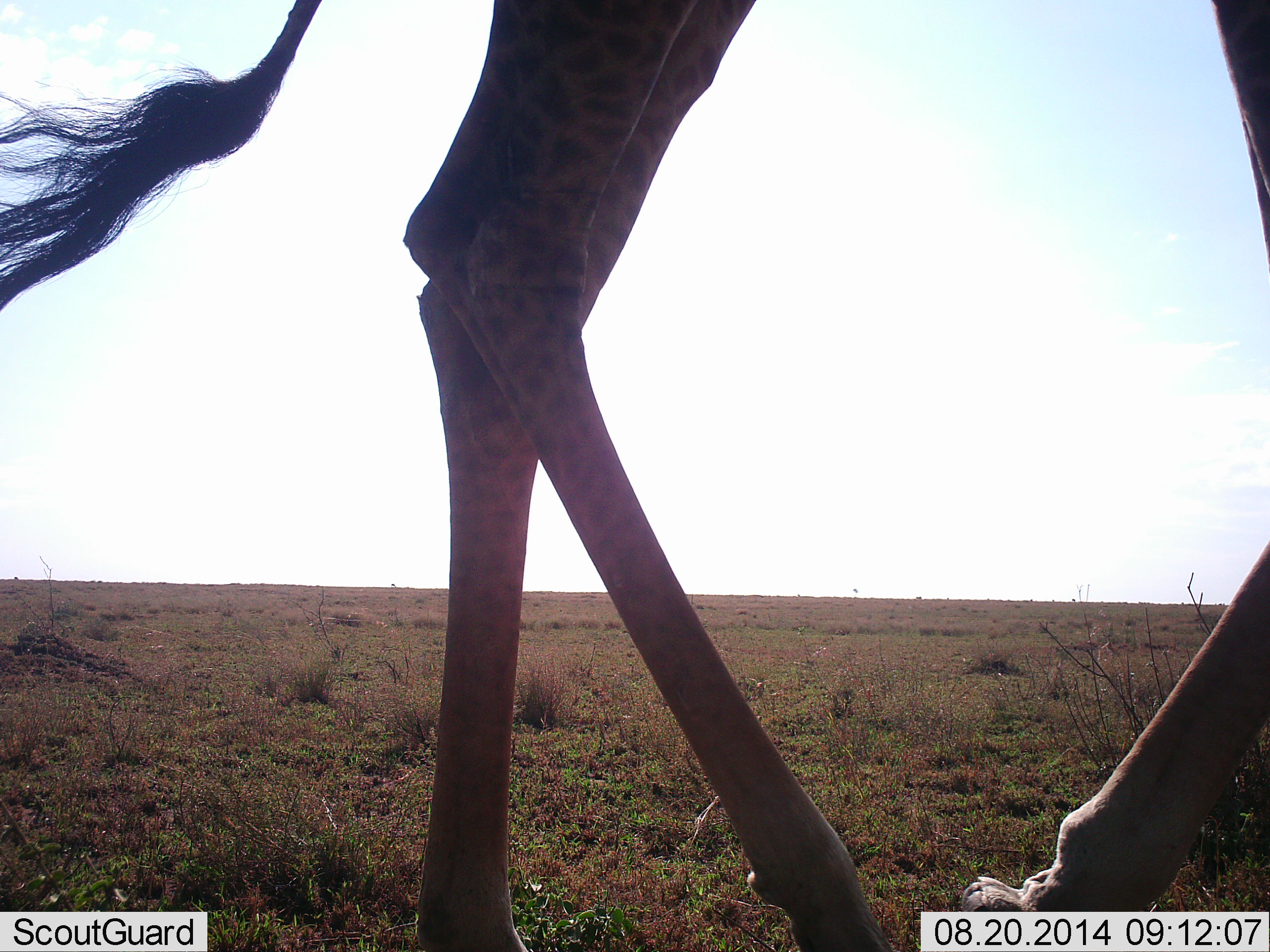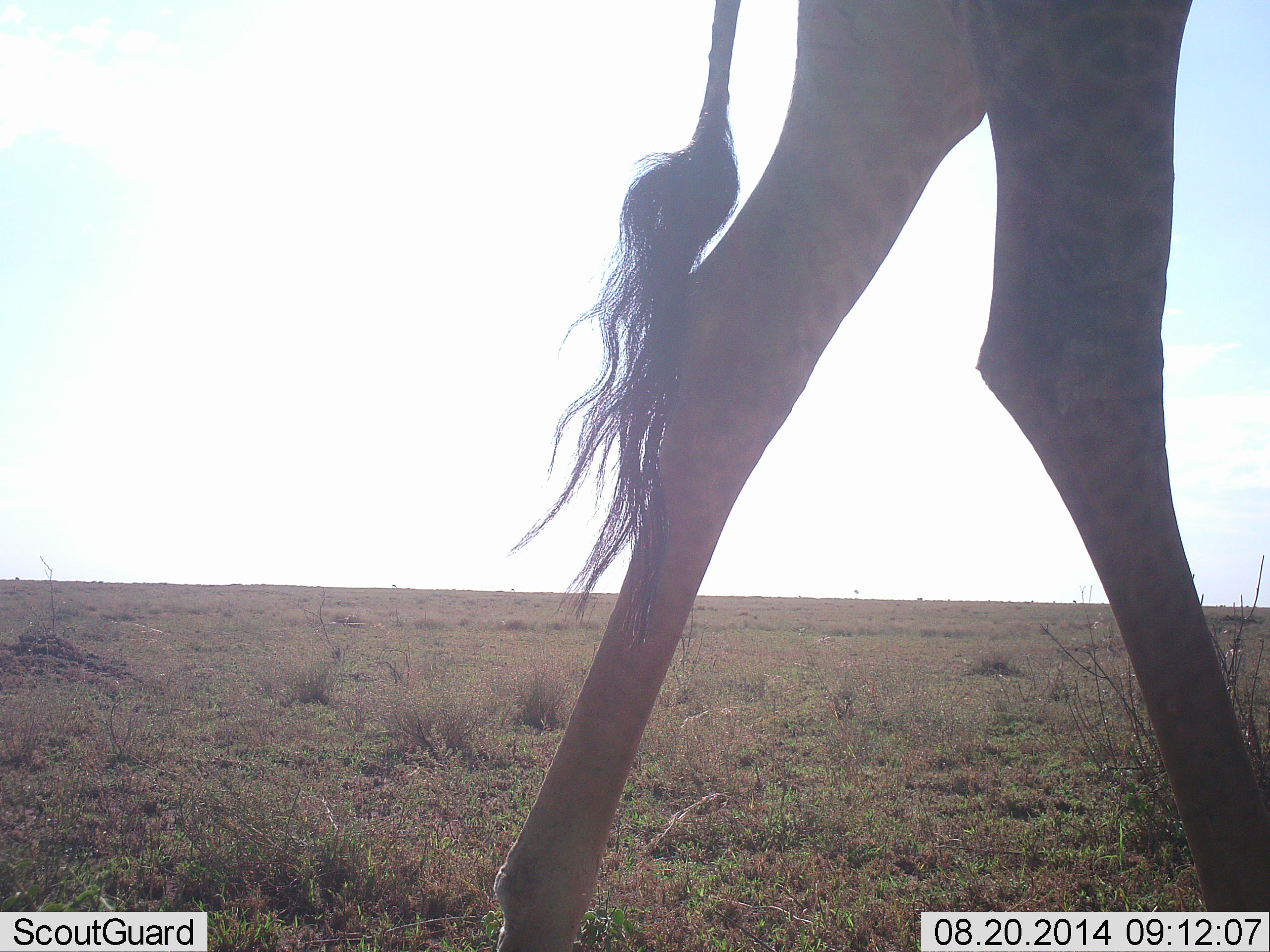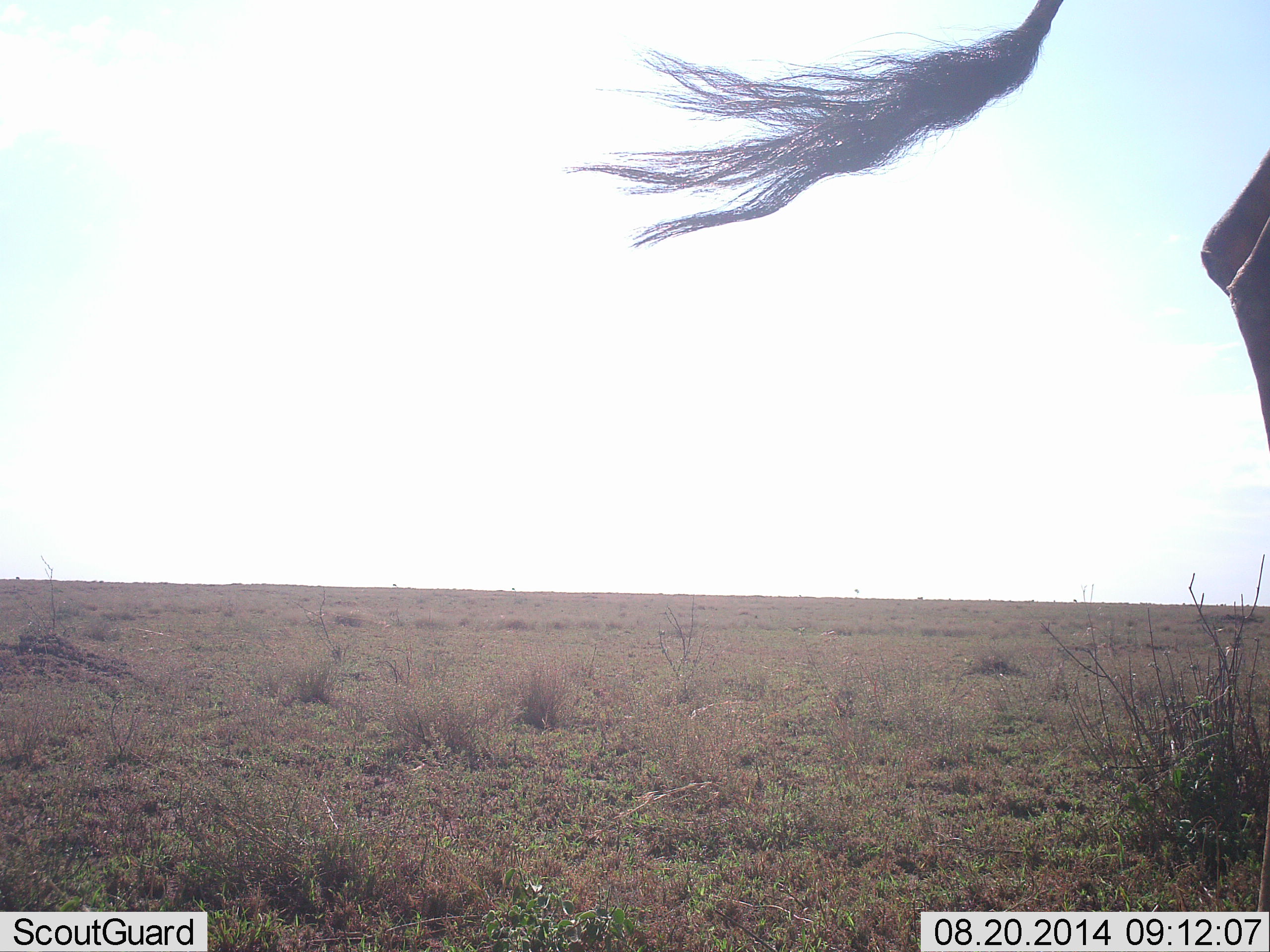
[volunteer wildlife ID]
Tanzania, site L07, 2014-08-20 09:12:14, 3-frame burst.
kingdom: Animalia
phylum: Chordata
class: Mammalia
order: Artiodactyla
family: Giraffidae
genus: Giraffa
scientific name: Giraffa camelopardalis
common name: giraffe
Giraffe (Giraffa camelopardalis), count 1. Behavior (volunteer vote fractions): standing 20%, resting 0%, moving 80%, interacting 0%. Young present (vote fraction): 0%. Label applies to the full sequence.